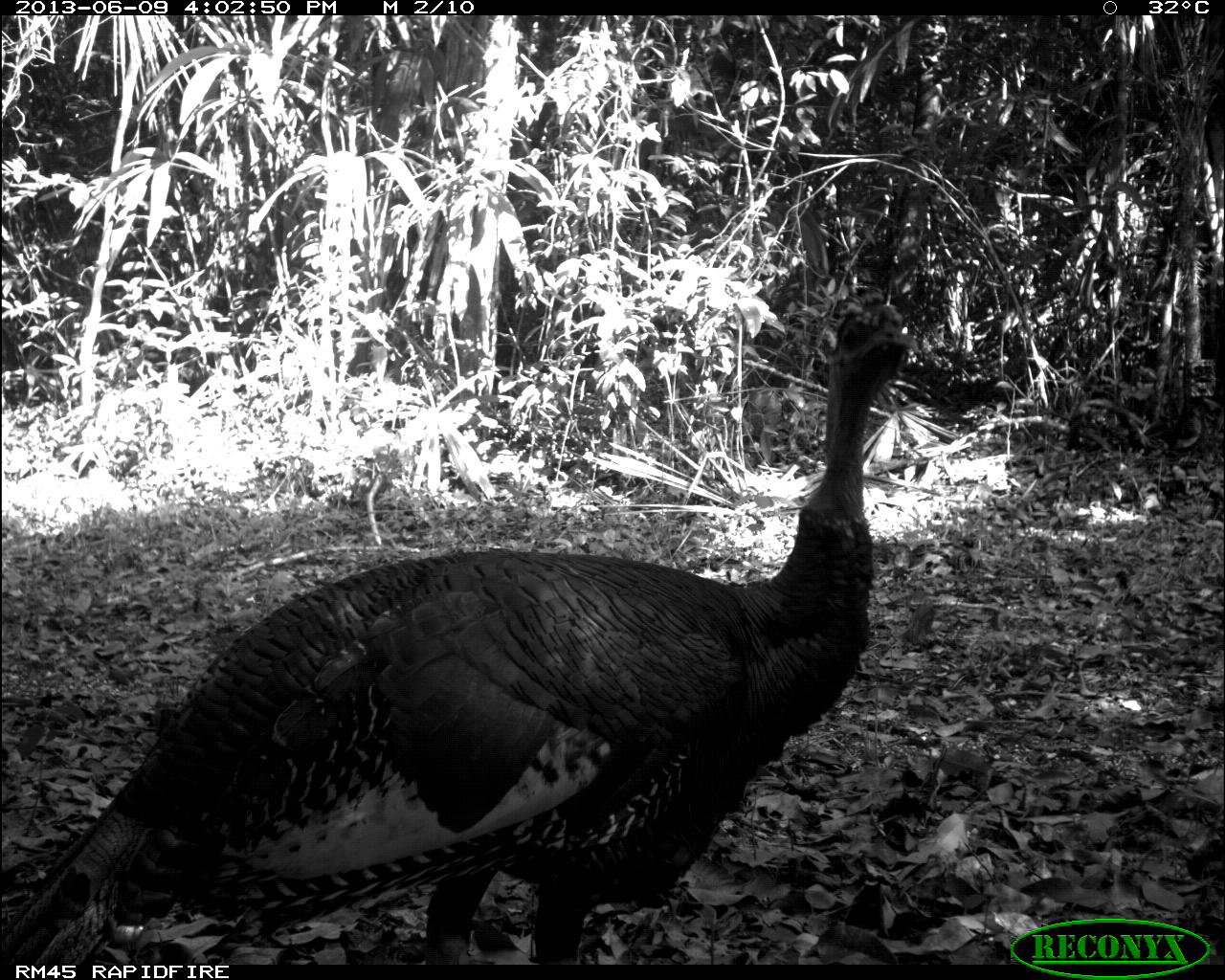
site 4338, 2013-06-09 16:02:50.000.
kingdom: Animalia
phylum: Chordata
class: Aves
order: Galliformes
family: Phasianidae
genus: Meleagris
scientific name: Meleagris ocellata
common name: ocellated turkey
Meleagris ocellata (ocellated turkey), count 1, sex male.